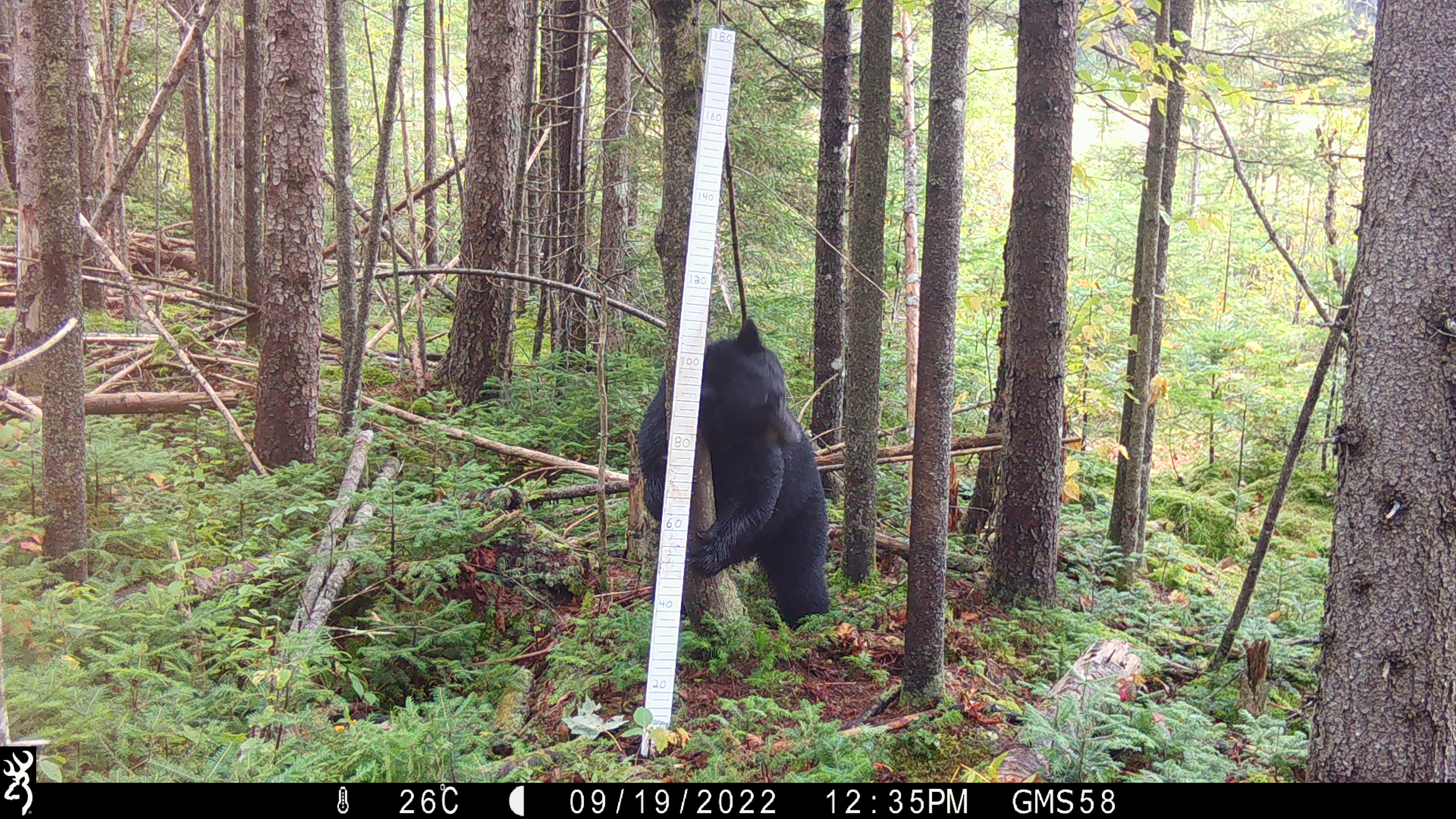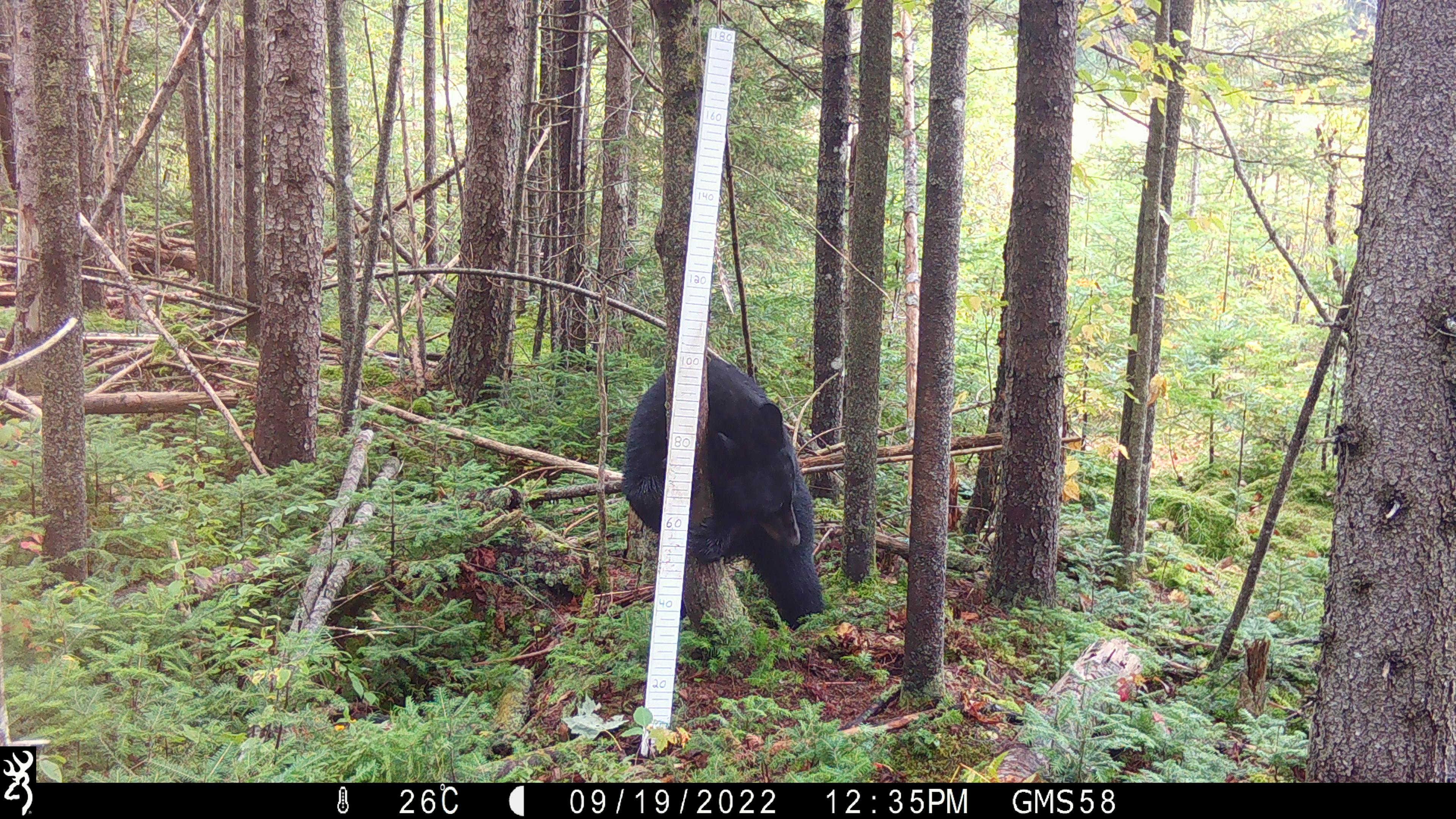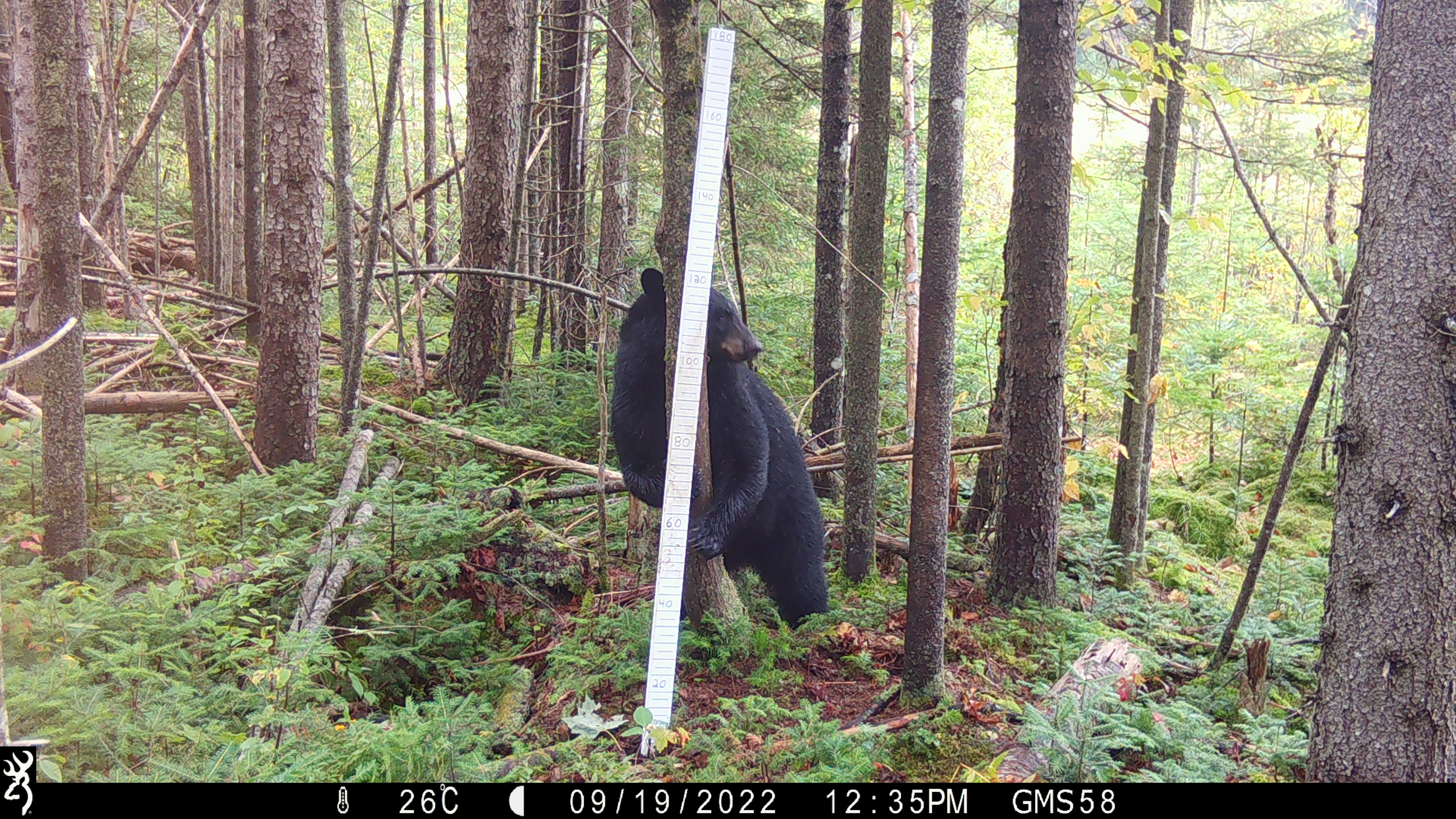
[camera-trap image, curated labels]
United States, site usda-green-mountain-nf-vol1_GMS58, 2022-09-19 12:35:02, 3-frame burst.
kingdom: Animalia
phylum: Chordata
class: Mammalia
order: Carnivora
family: Ursidae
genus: Ursus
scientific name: Ursus americanus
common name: black bear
Black bear (Ursus americanus).